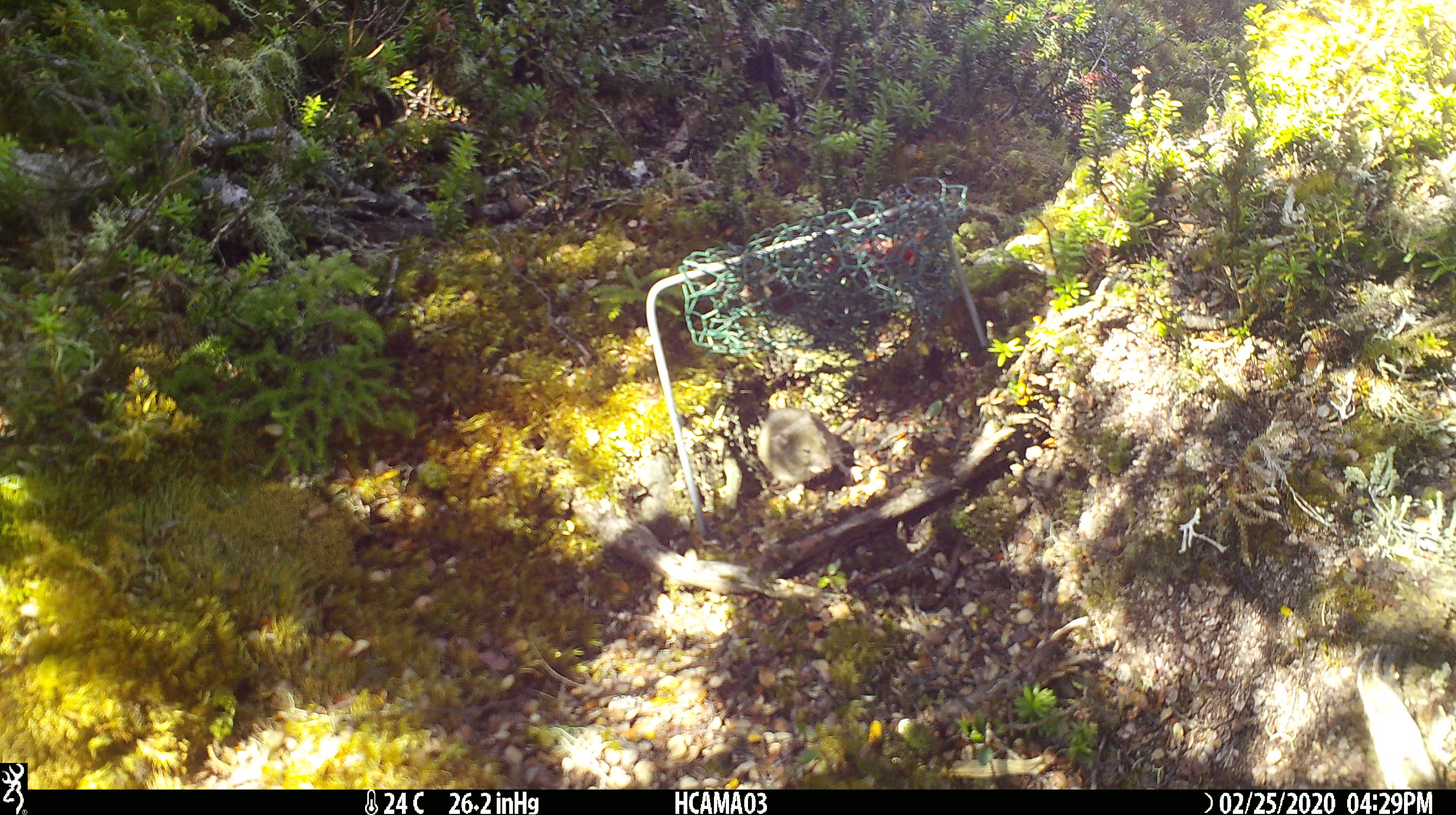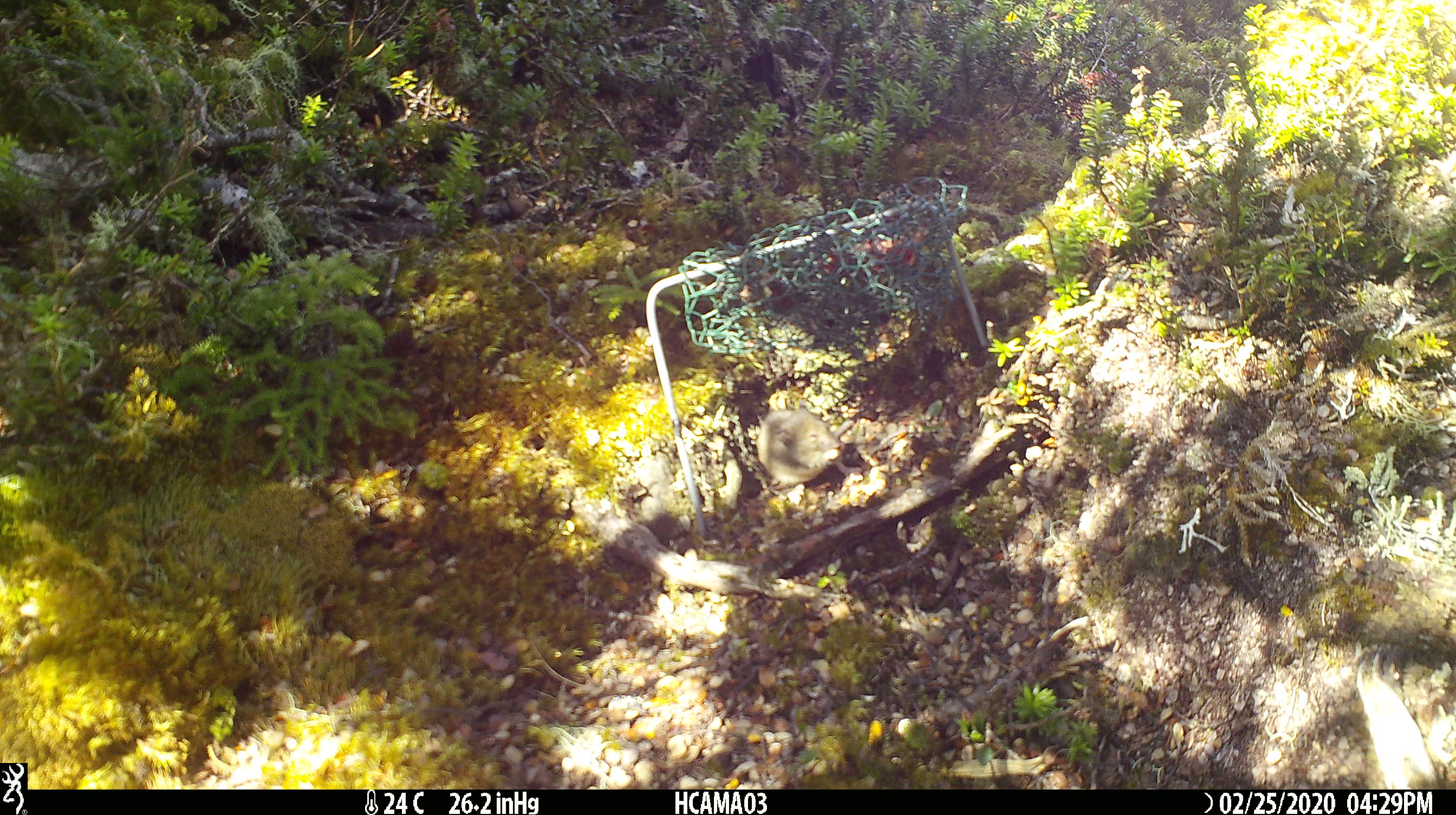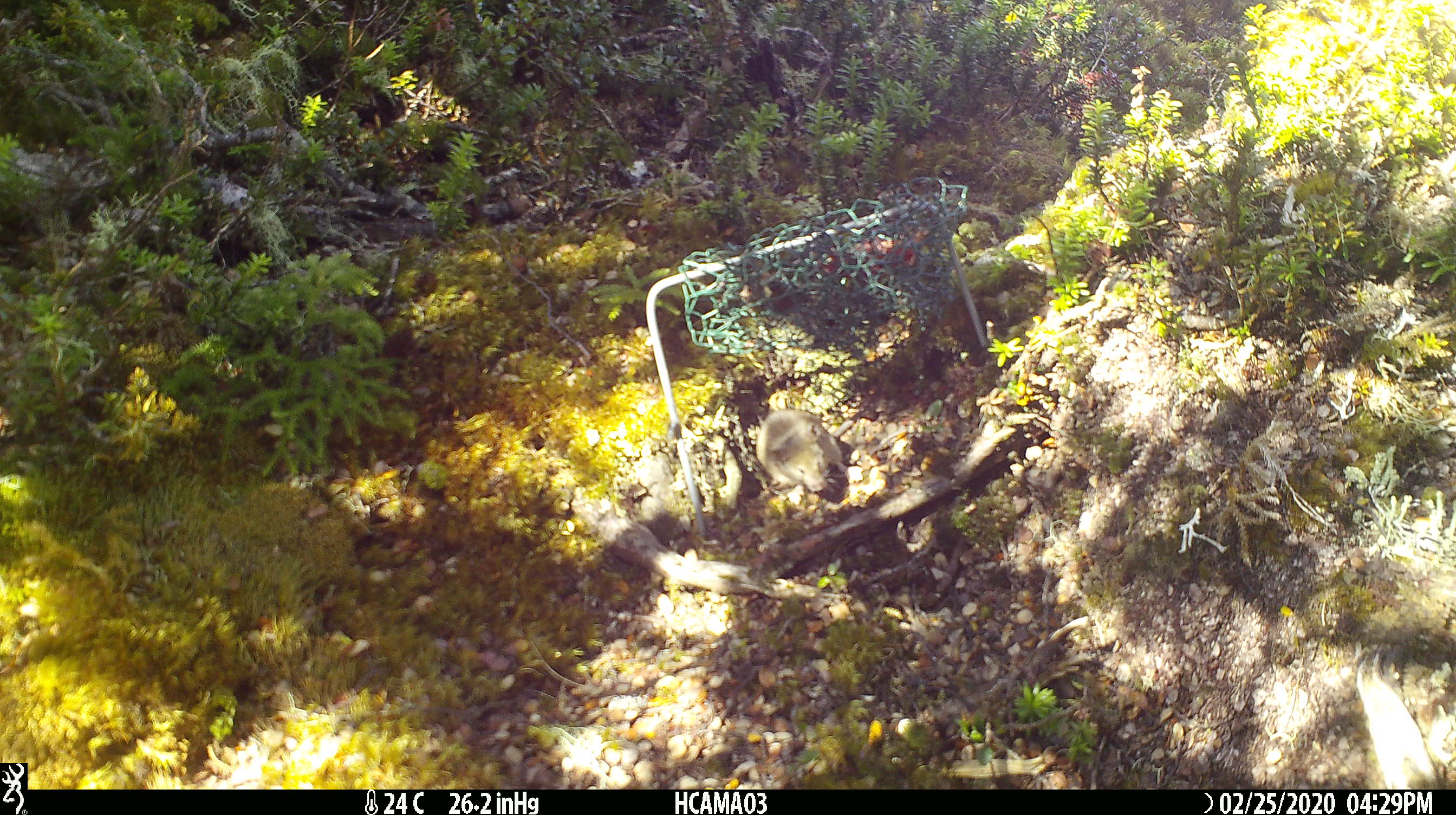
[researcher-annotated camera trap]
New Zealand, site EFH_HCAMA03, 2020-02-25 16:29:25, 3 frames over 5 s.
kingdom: Animalia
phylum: Chordata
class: Mammalia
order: Rodentia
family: Muridae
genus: Mus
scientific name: Mus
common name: mouse